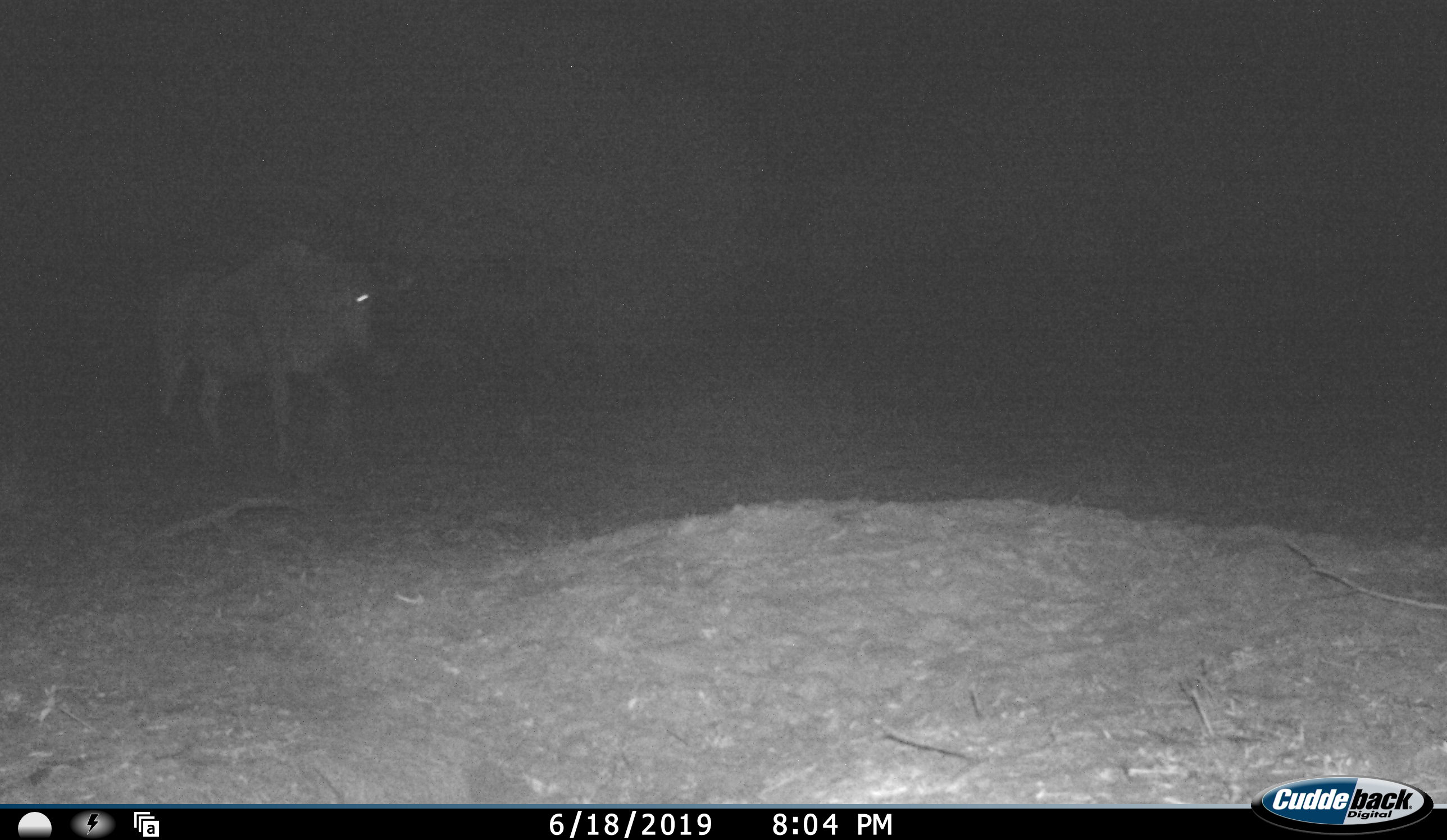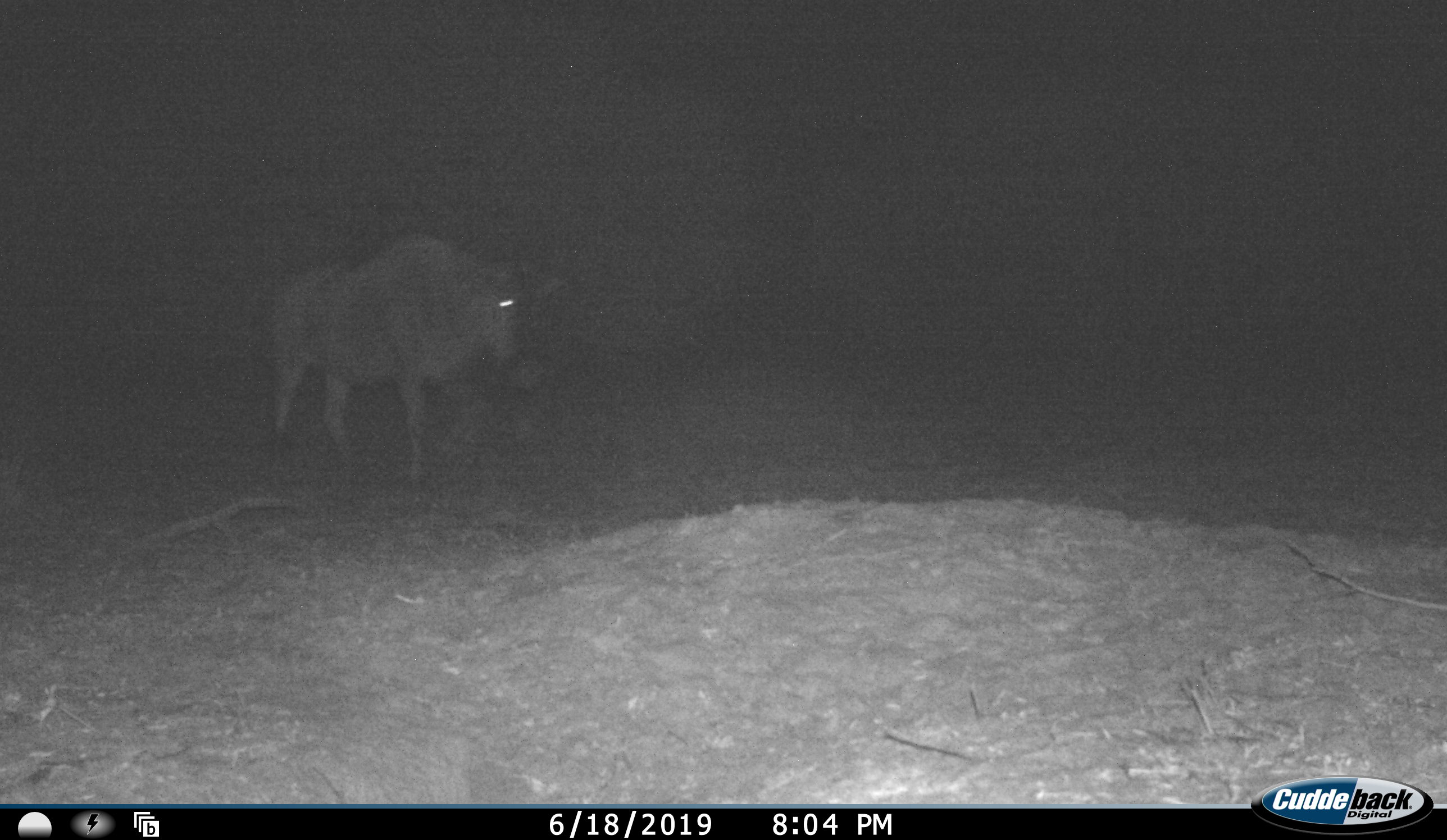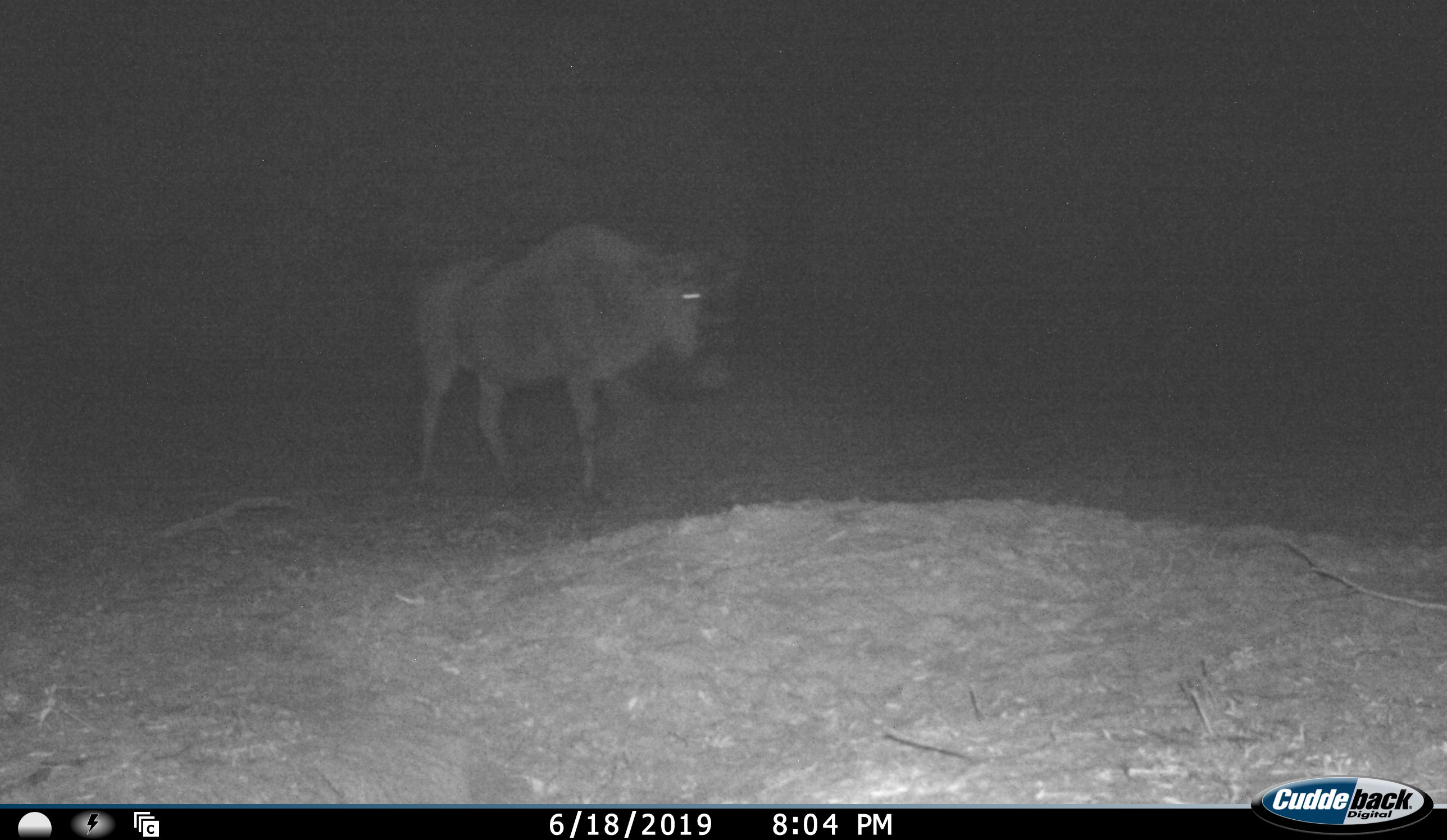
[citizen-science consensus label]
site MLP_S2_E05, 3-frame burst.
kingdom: Animalia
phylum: Chordata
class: Mammalia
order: Artiodactyla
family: Bovidae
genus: Connochaetes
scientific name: Connochaetes taurinus taurinus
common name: blue wildebeest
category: wildebeestblue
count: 1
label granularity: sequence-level